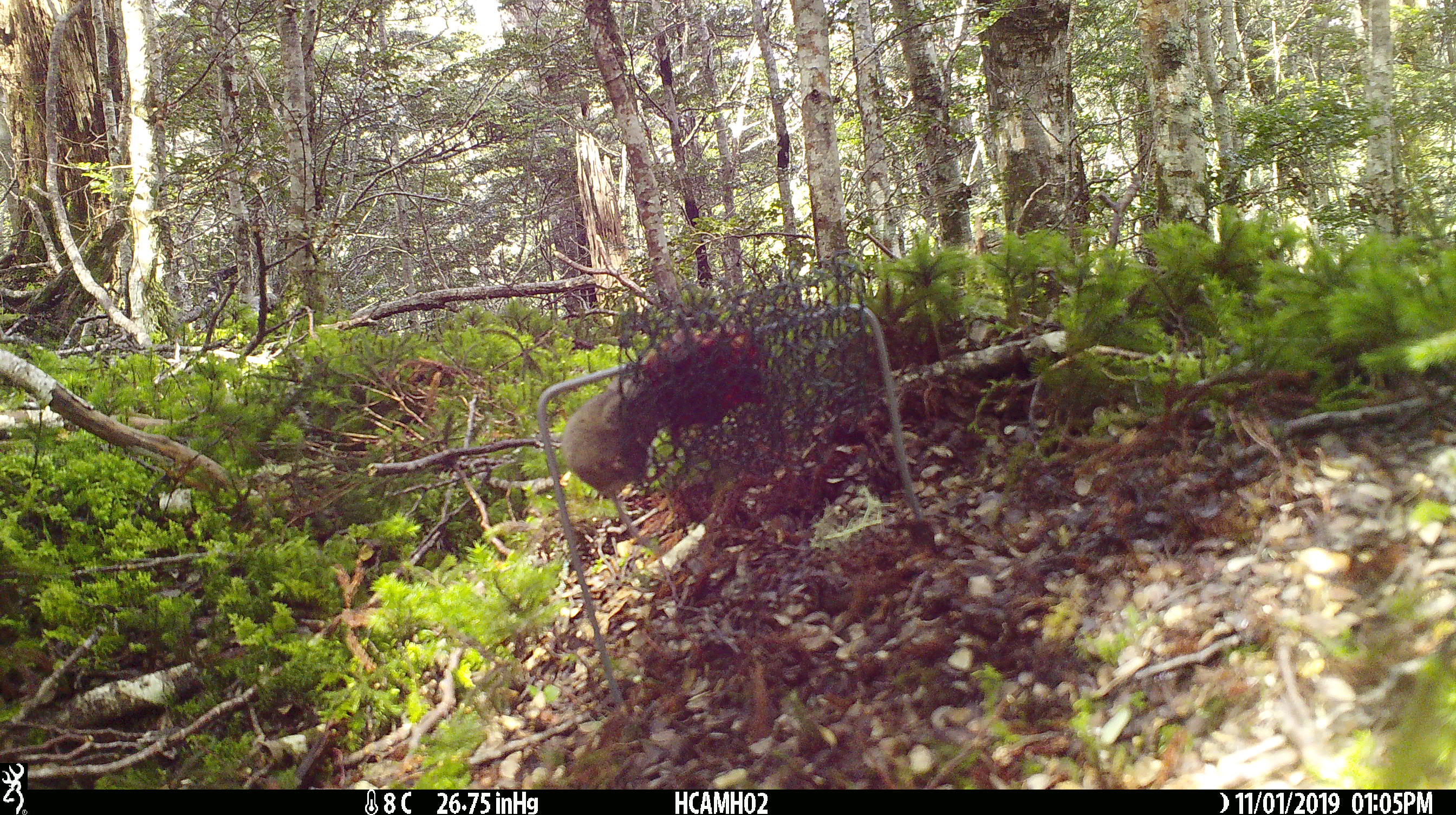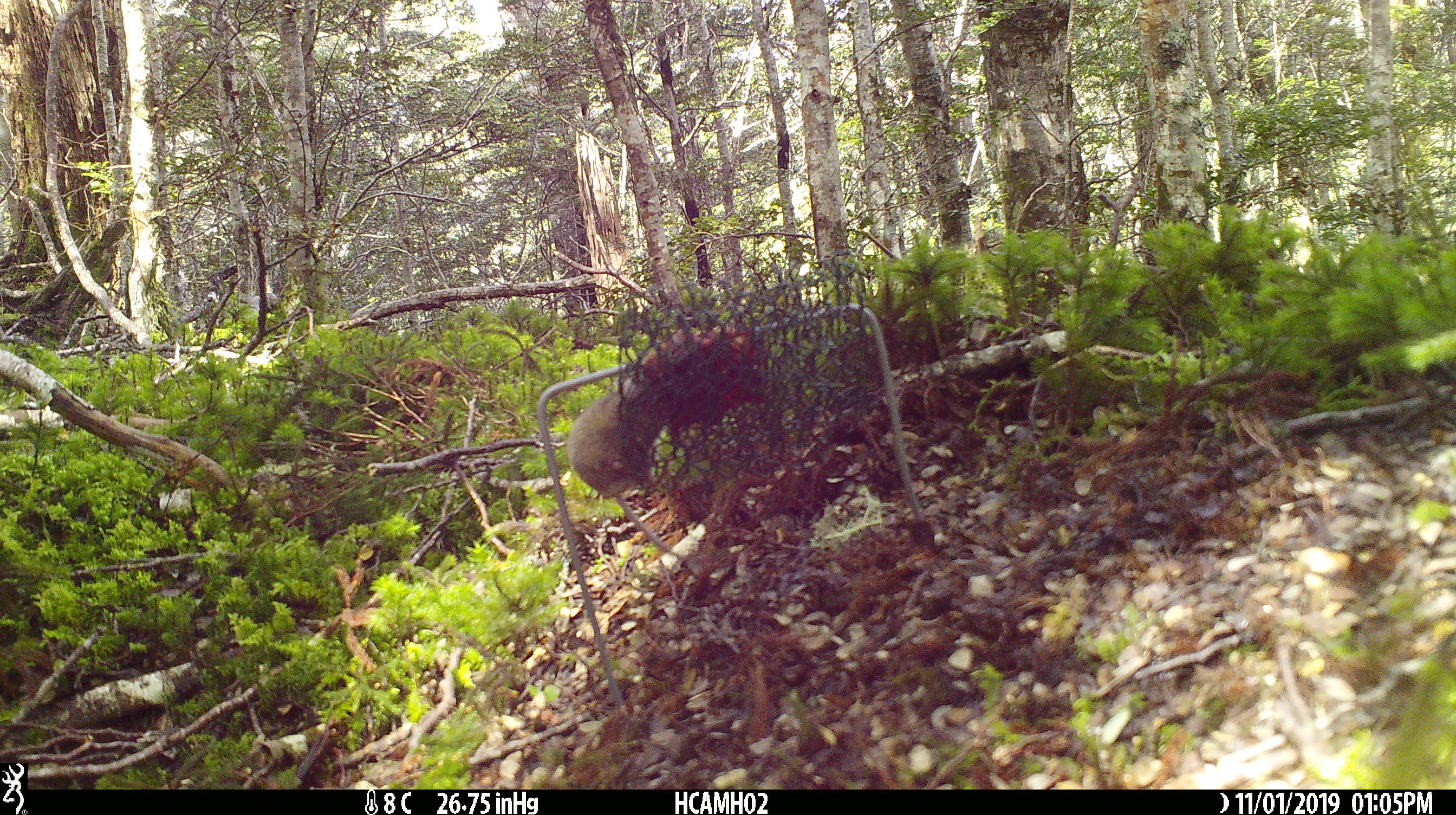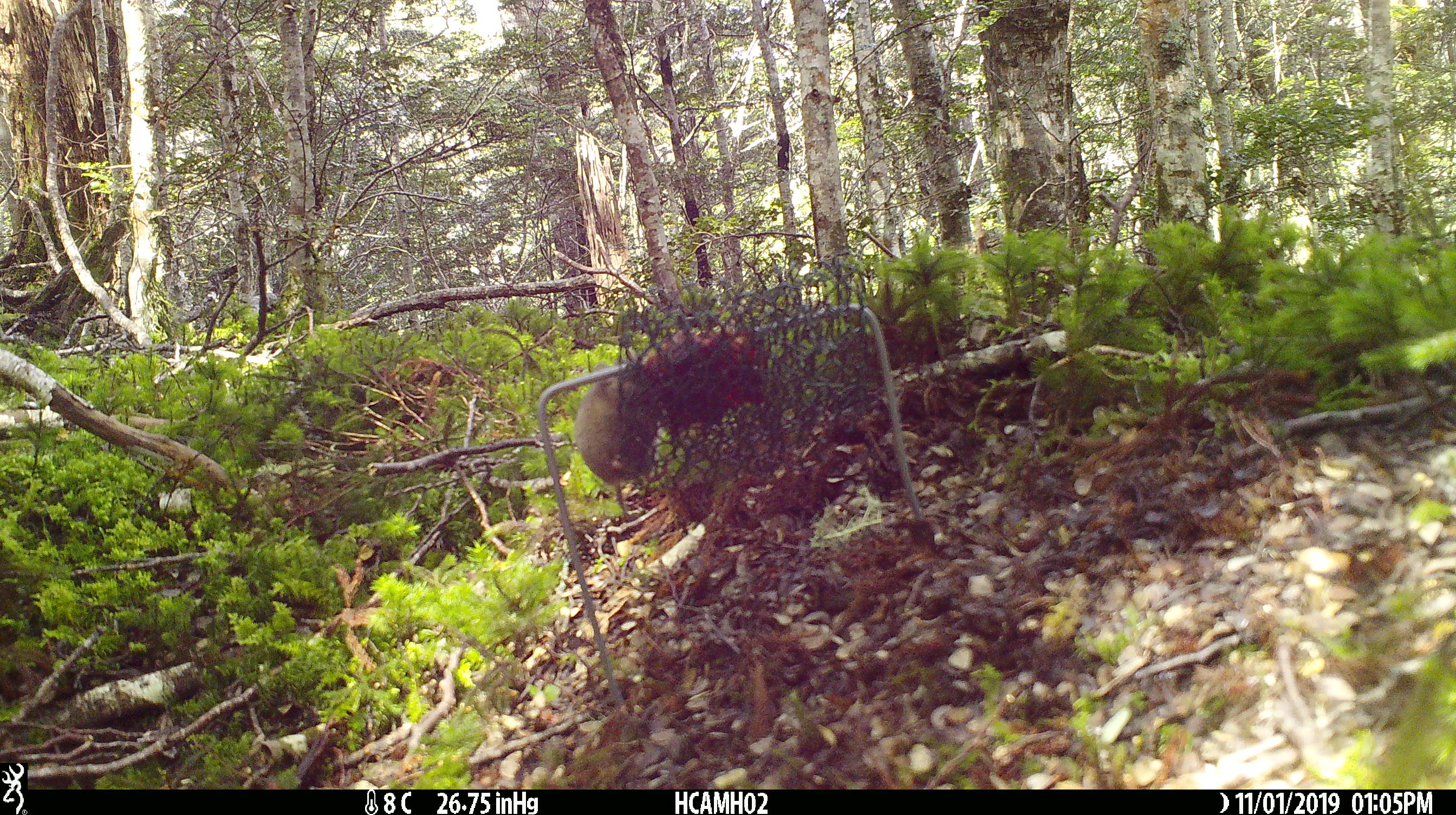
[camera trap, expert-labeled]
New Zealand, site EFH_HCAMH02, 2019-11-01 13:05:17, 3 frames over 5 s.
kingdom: Animalia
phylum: Chordata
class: Mammalia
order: Rodentia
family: Muridae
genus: Mus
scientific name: Mus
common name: mouse